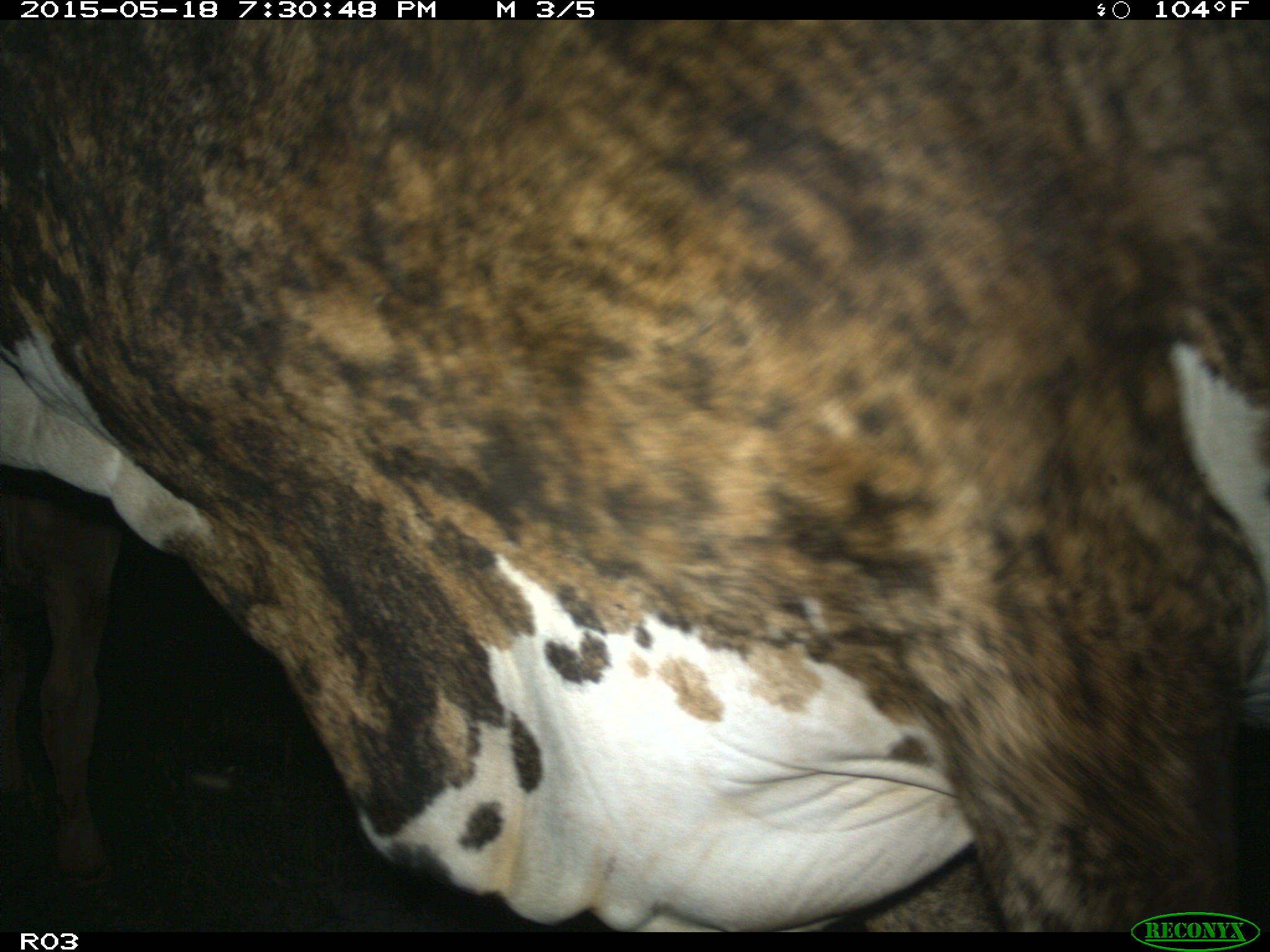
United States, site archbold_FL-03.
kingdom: Animalia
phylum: Chordata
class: Mammalia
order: Artiodactyla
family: Bovidae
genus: Bos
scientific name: Bos taurus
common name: domestic cow